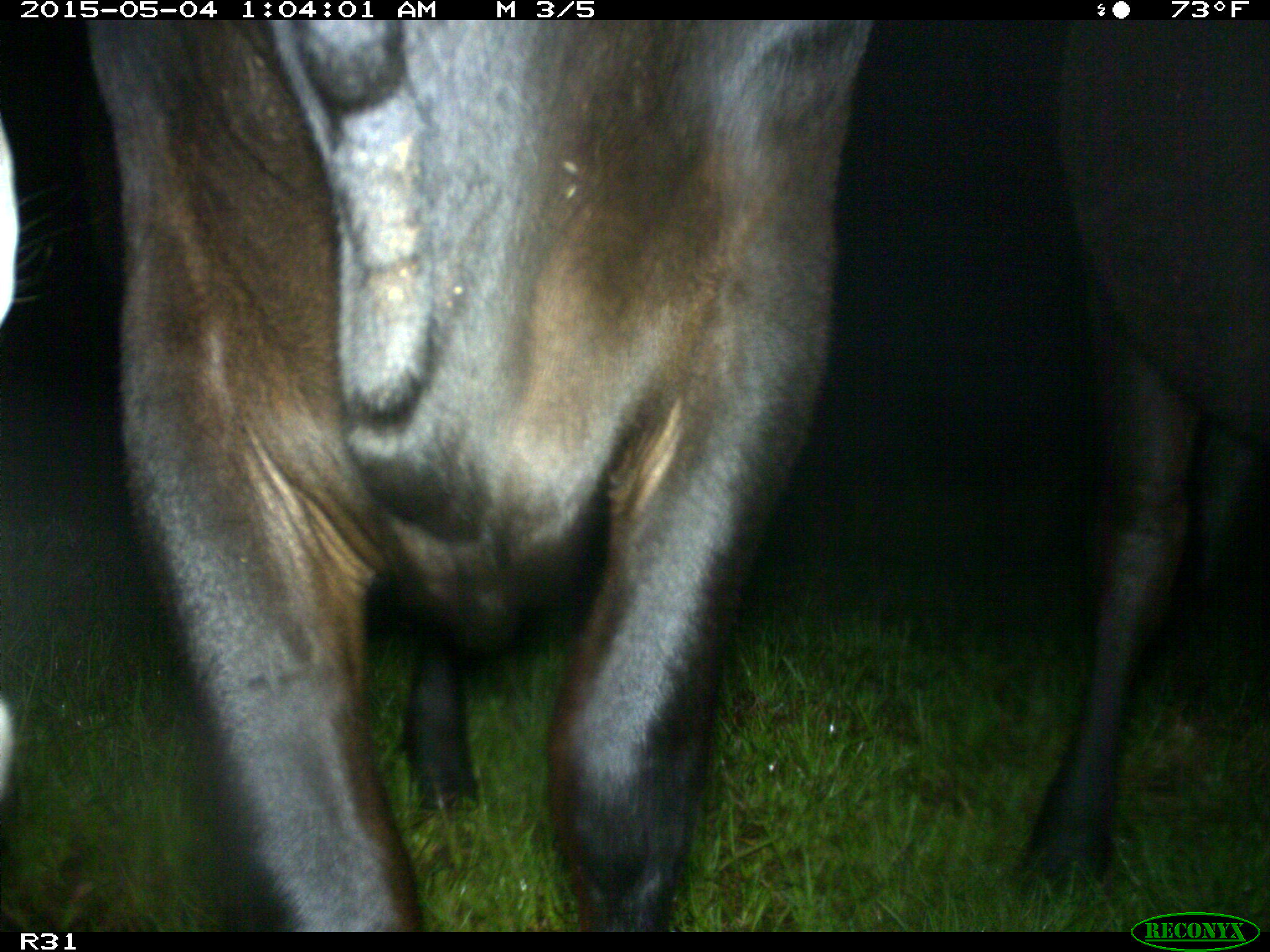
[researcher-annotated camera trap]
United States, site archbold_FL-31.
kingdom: Animalia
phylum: Chordata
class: Mammalia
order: Artiodactyla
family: Bovidae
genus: Bos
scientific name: Bos taurus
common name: domestic cow